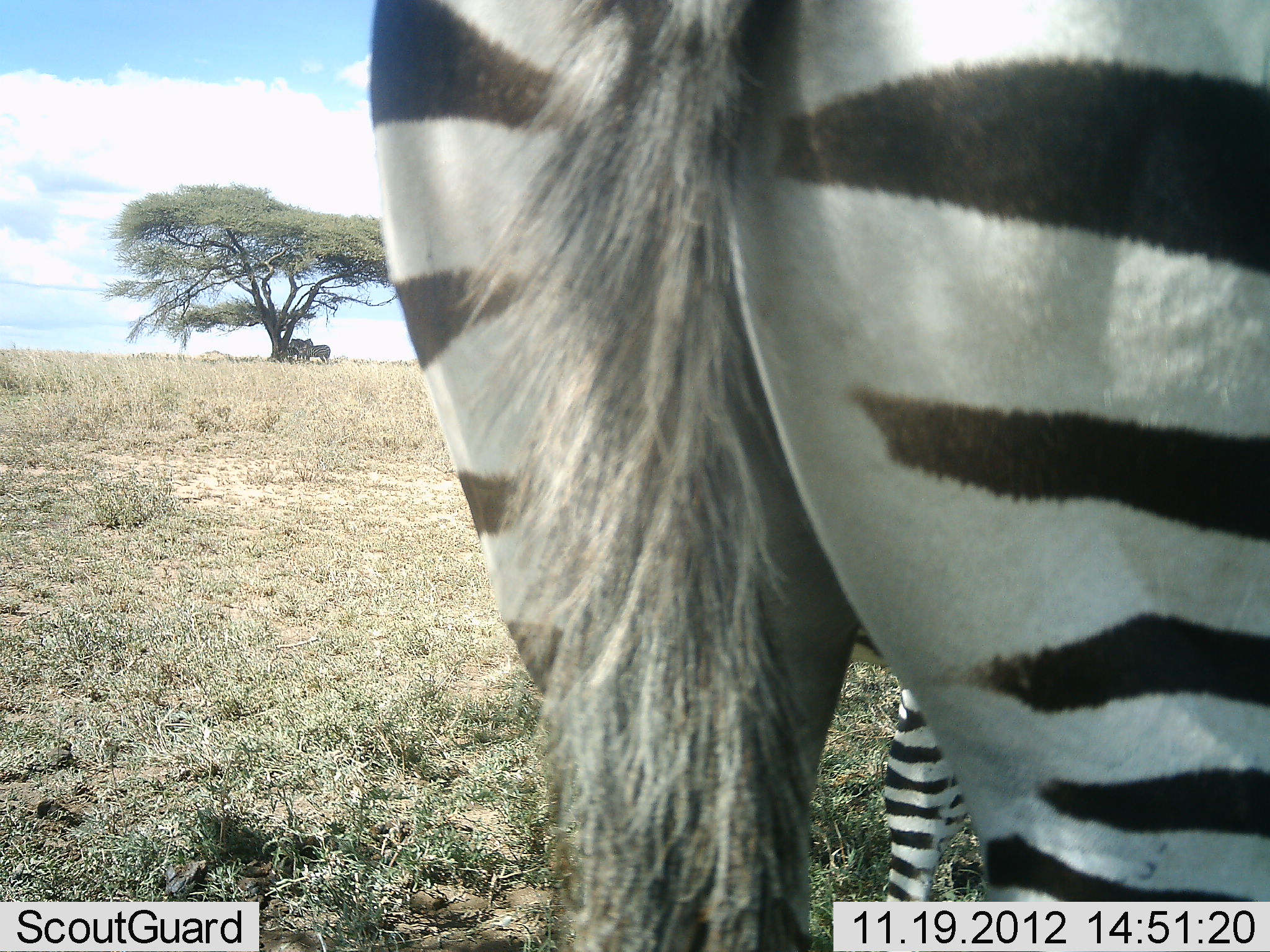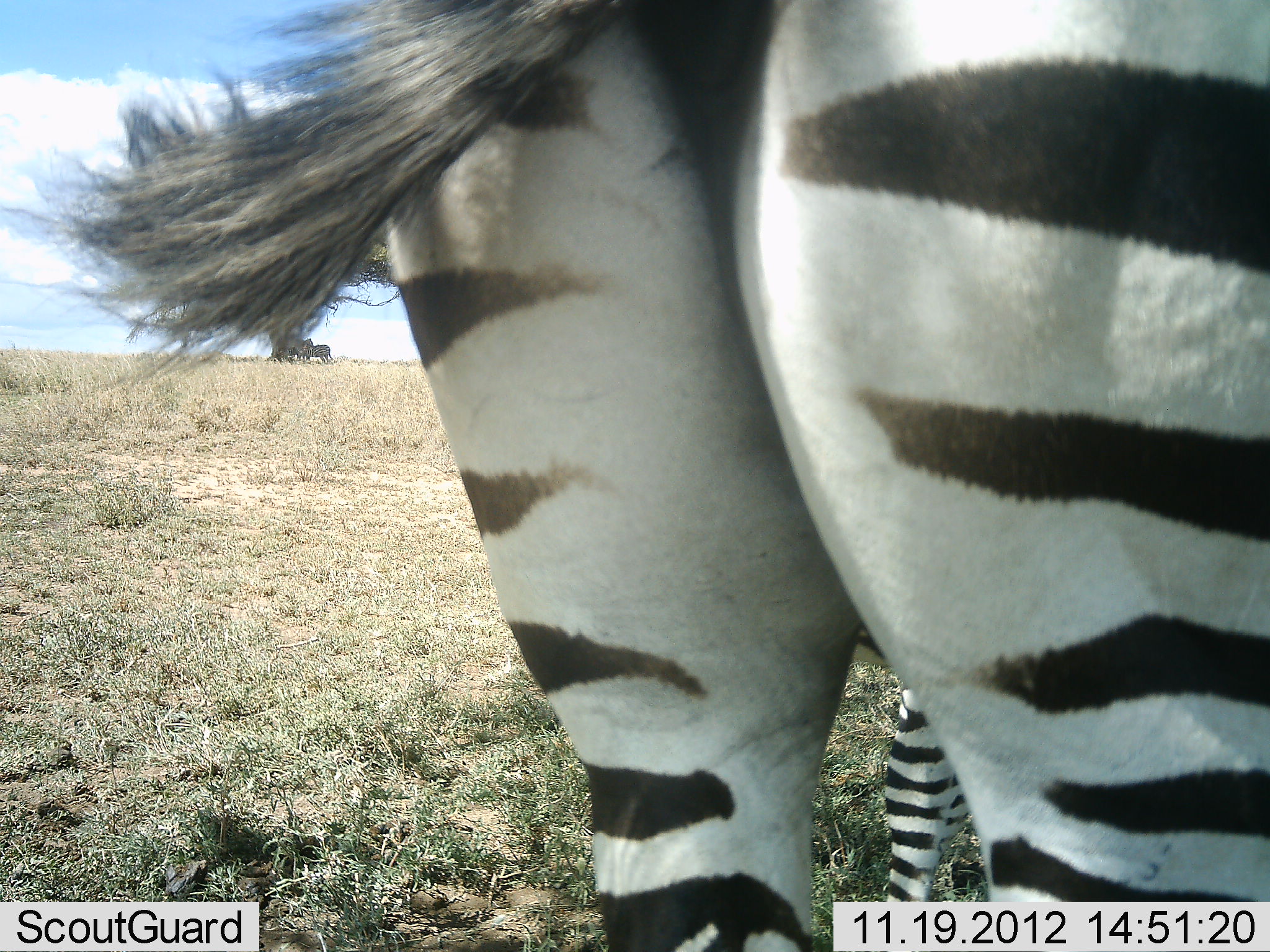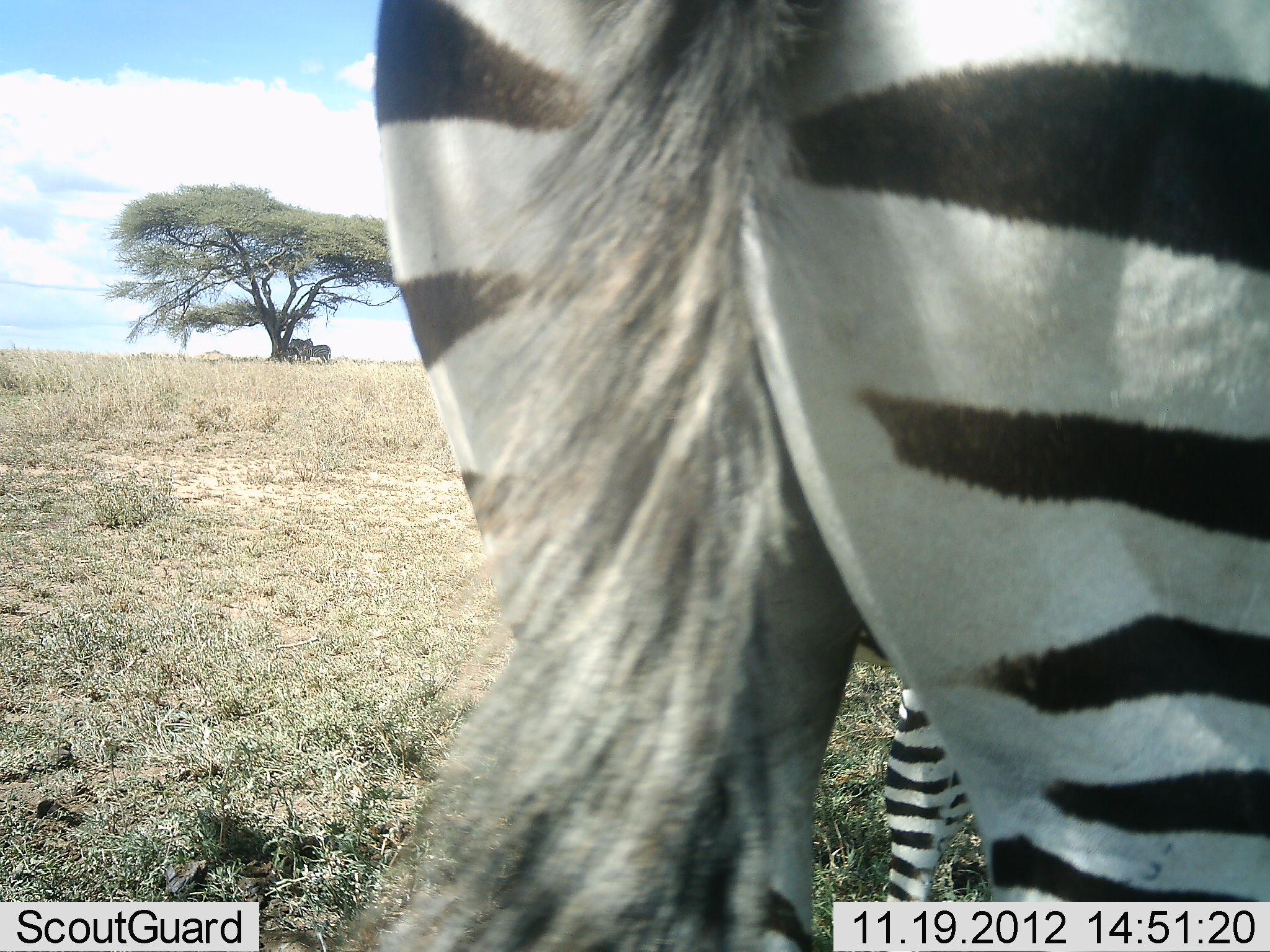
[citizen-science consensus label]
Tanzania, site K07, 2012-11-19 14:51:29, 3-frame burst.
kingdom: Animalia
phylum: Chordata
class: Mammalia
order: Perissodactyla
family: Equidae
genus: Equus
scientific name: Equus quagga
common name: plains zebra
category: zebra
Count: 2.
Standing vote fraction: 90%.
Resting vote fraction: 0%.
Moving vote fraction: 10%.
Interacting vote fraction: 0%.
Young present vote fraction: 10%.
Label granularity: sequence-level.